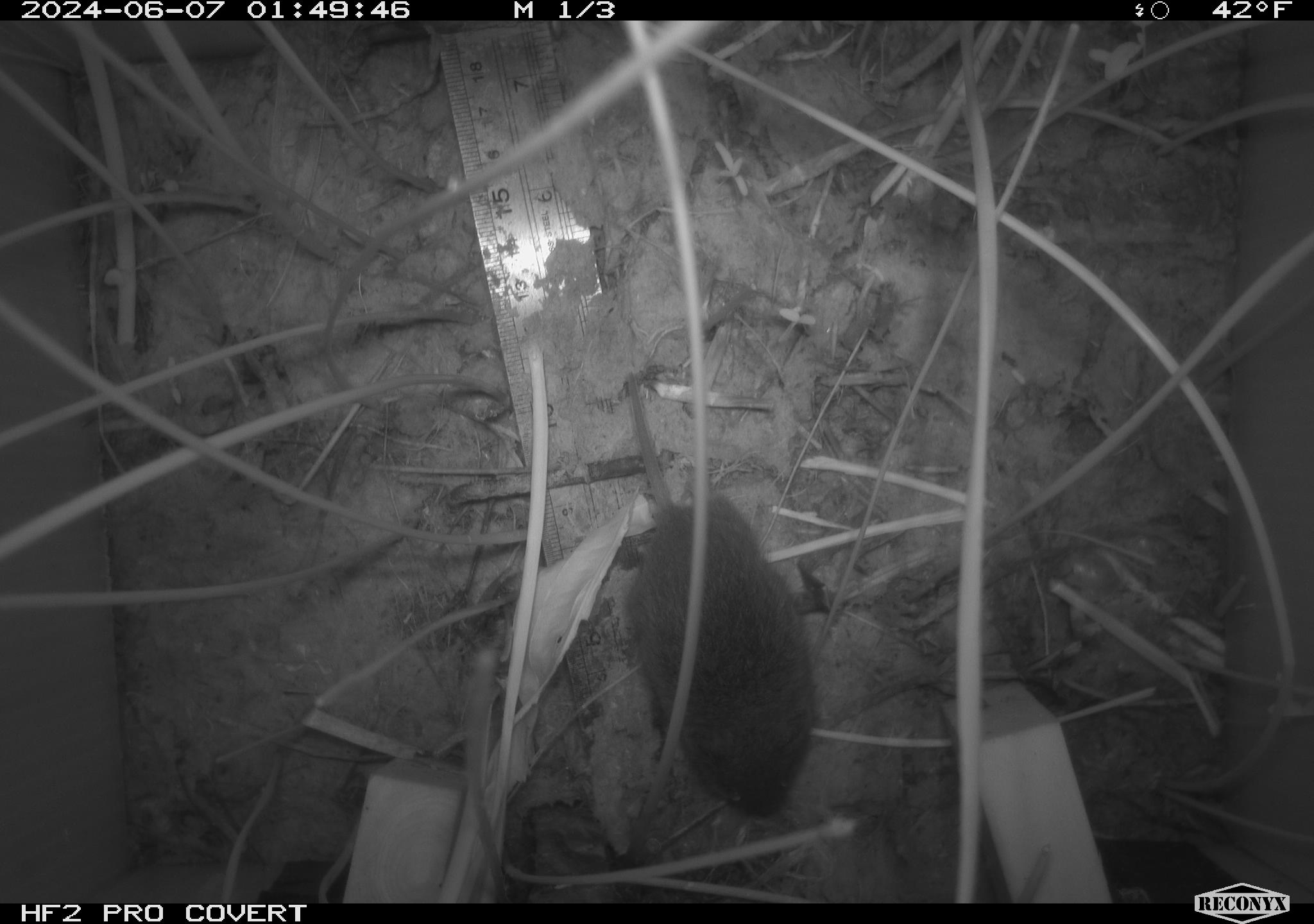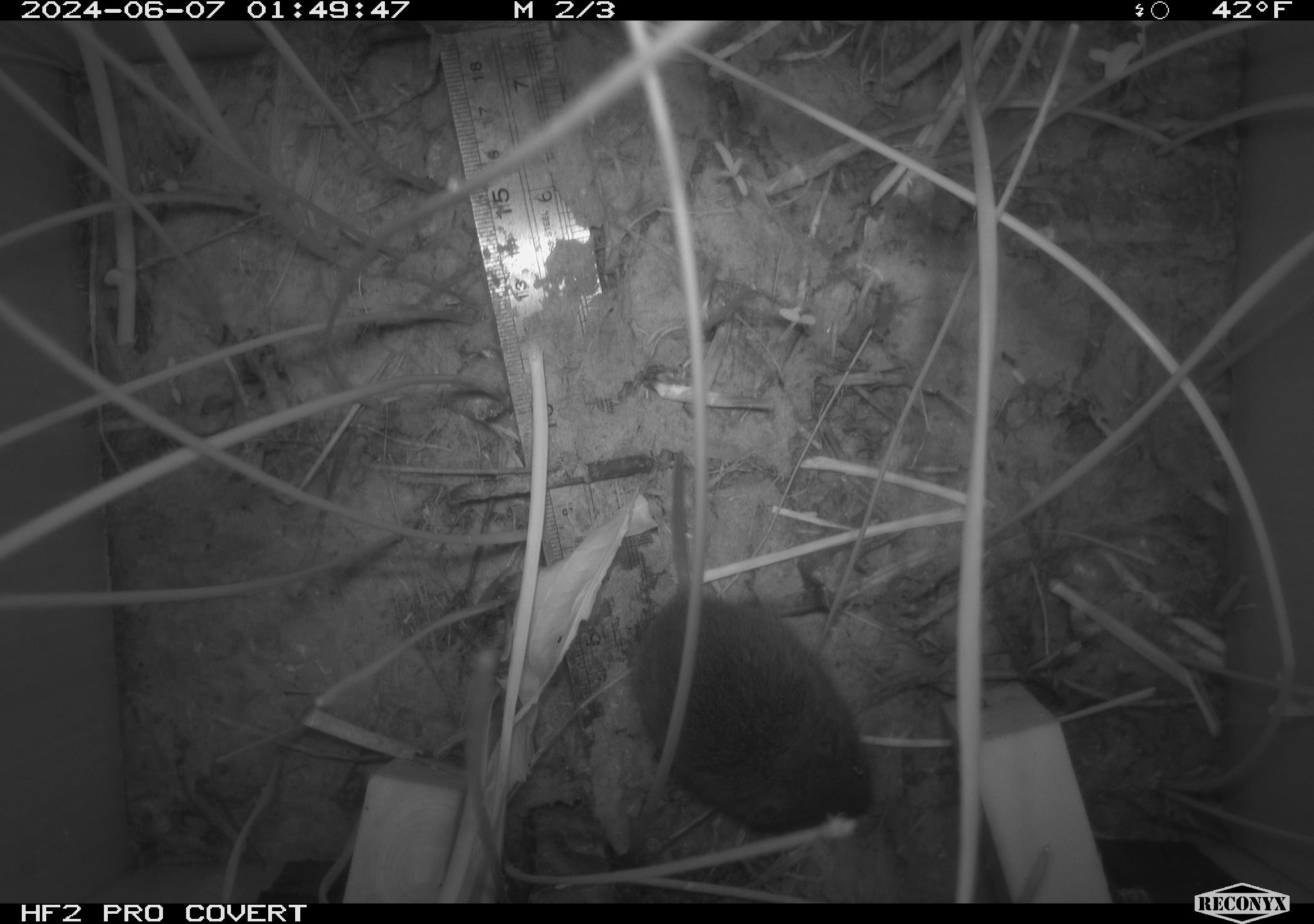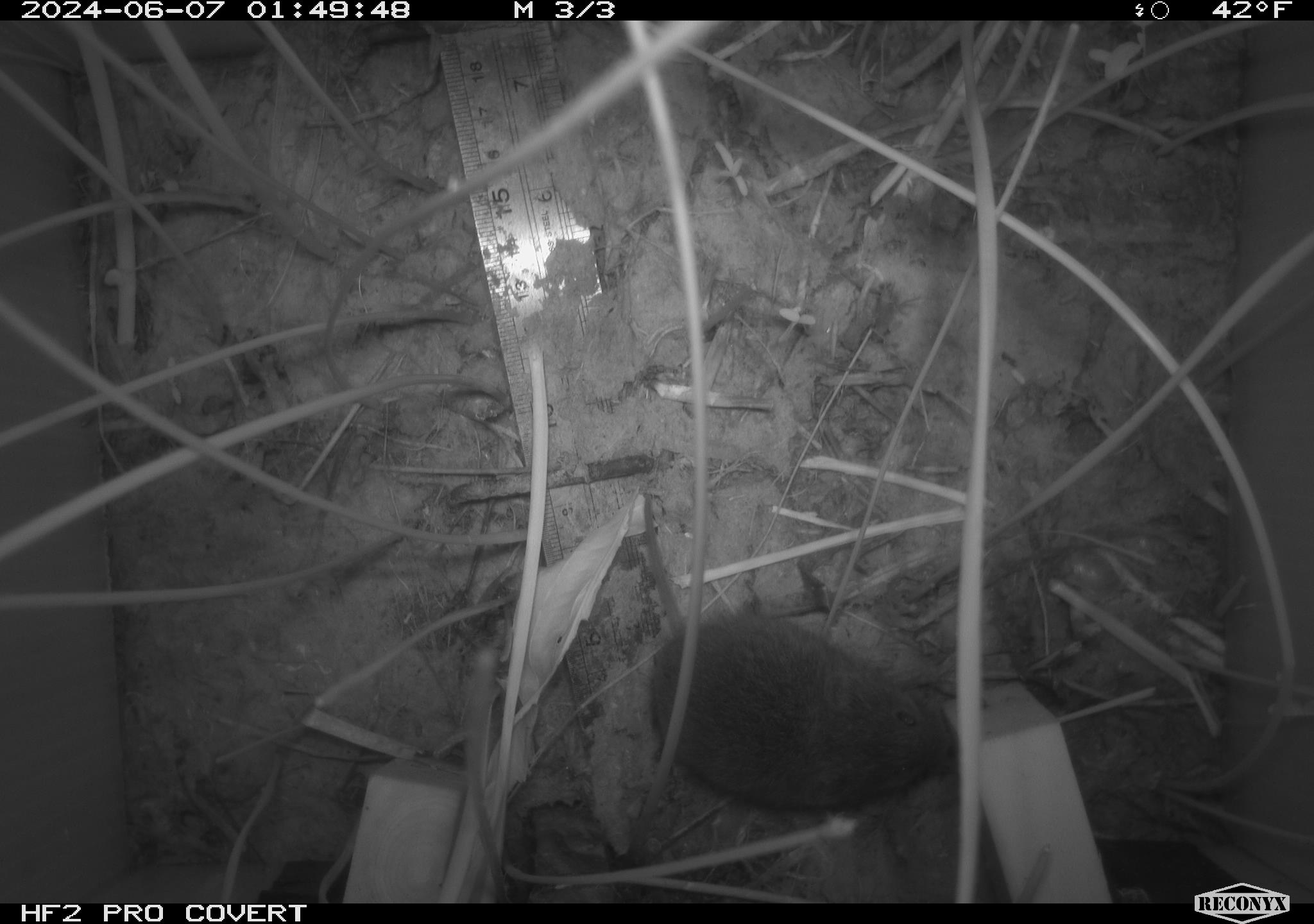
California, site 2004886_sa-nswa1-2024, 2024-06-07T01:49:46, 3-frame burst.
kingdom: Animalia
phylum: Chordata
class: Mammalia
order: Rodentia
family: Cricetidae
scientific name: Arvicolinae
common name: voles, lemmings, and muskrats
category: arvicolinae subfamily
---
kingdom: Animalia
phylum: Chordata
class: Mammalia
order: Rodentia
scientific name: Rodentia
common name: rodent